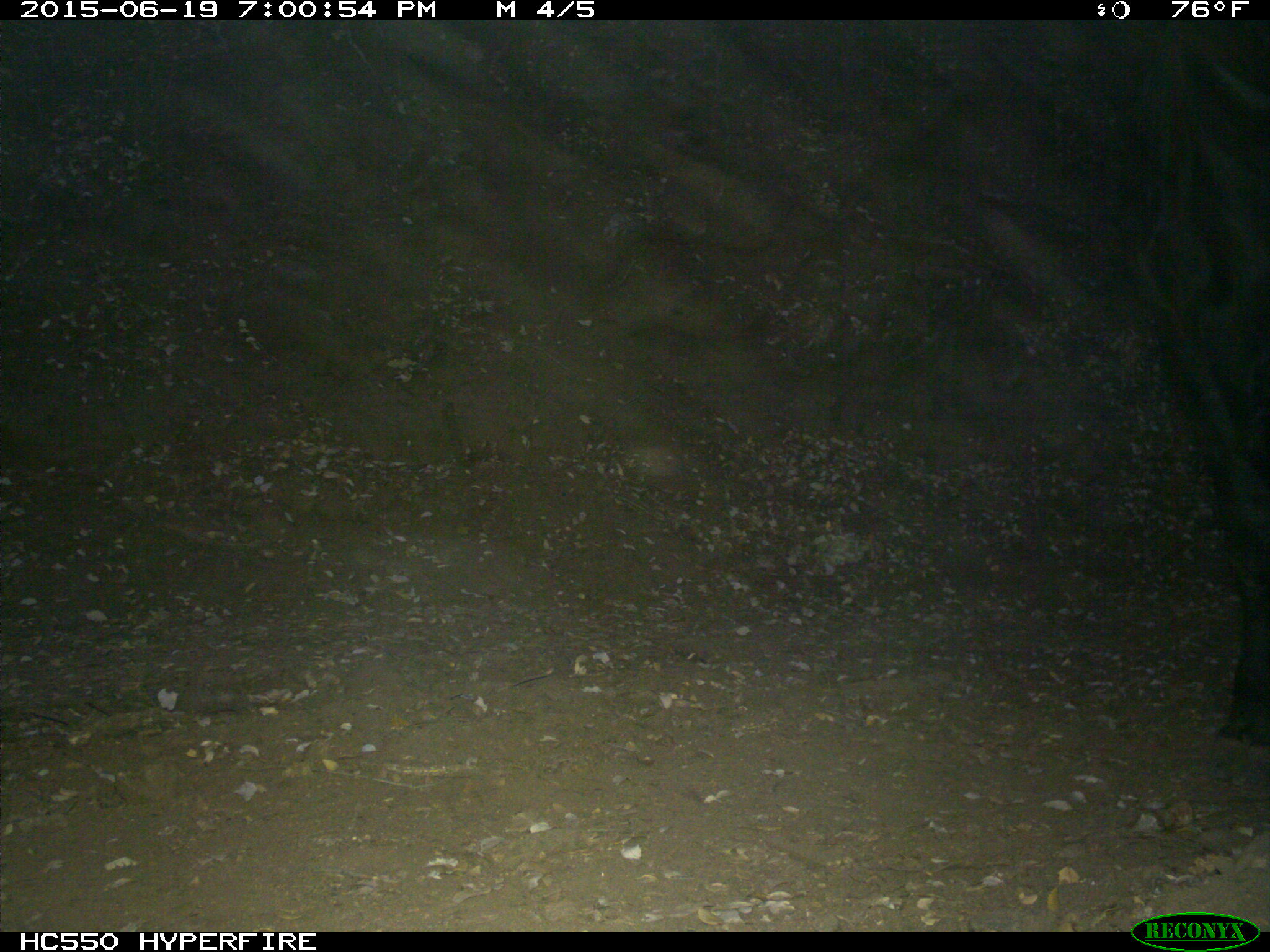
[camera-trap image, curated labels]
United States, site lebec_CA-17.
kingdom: Animalia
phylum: Chordata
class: Mammalia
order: Artiodactyla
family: Bovidae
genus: Bos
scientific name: Bos taurus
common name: domestic cow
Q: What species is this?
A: Bos taurus (domestic cow).